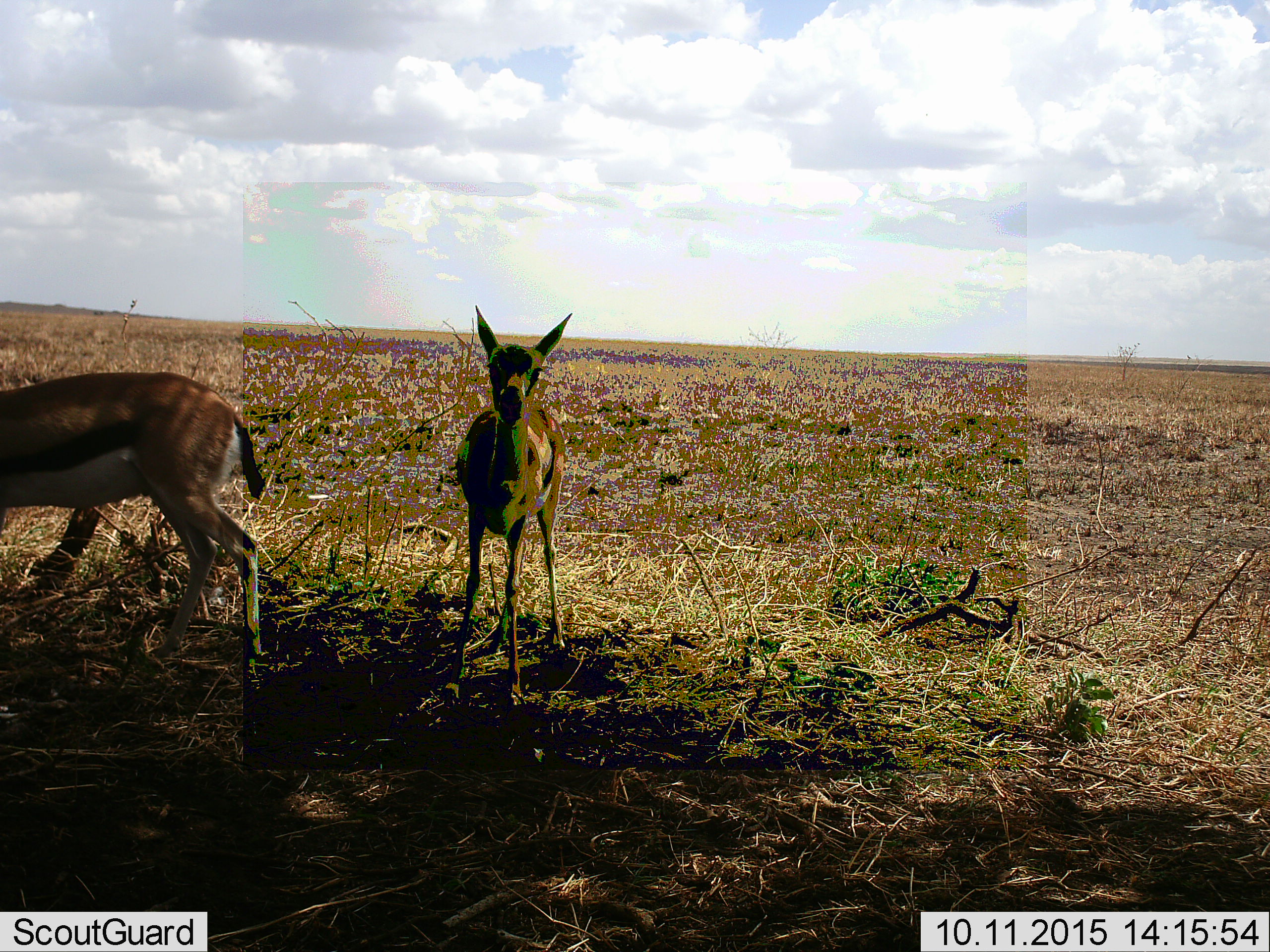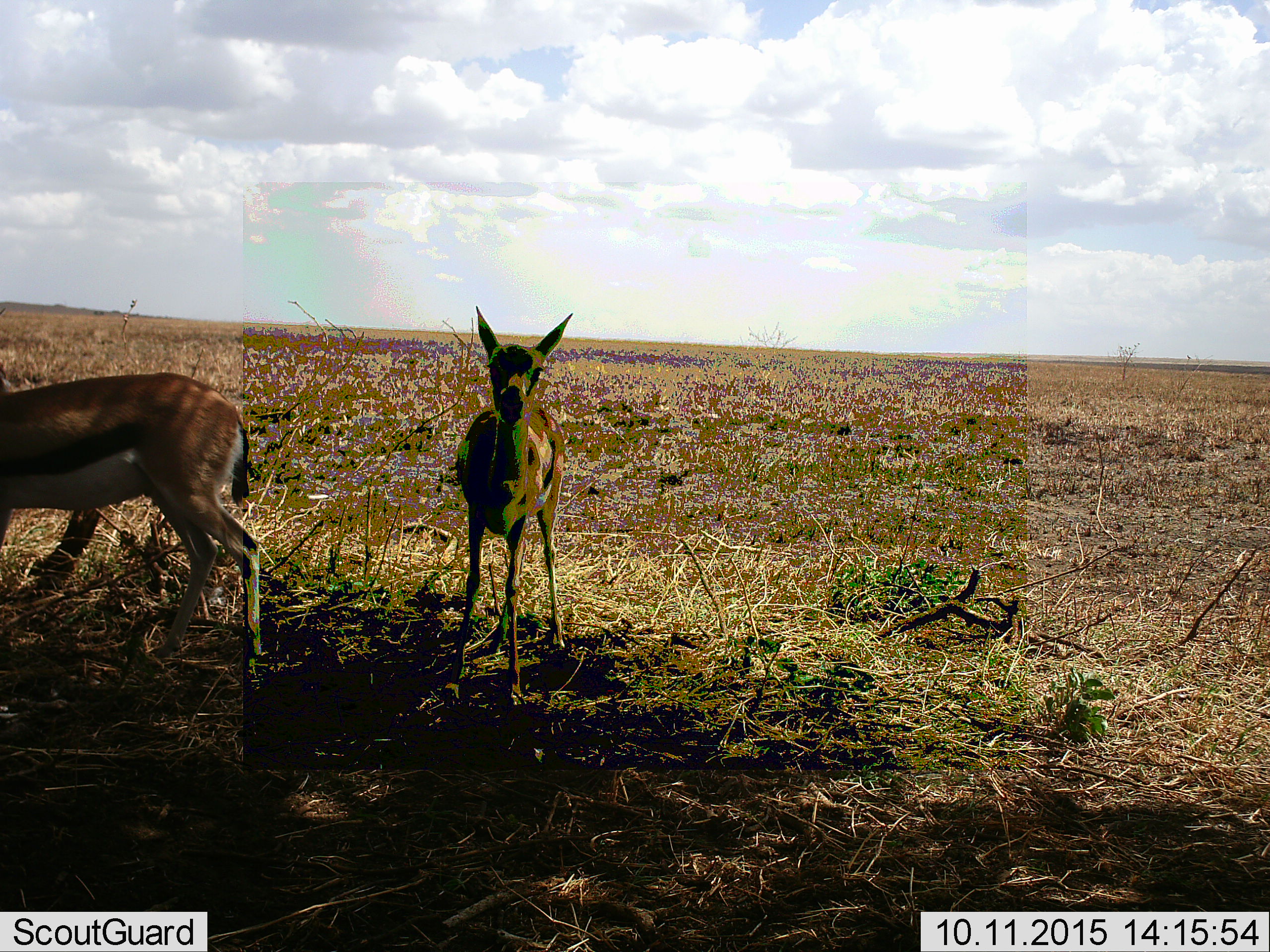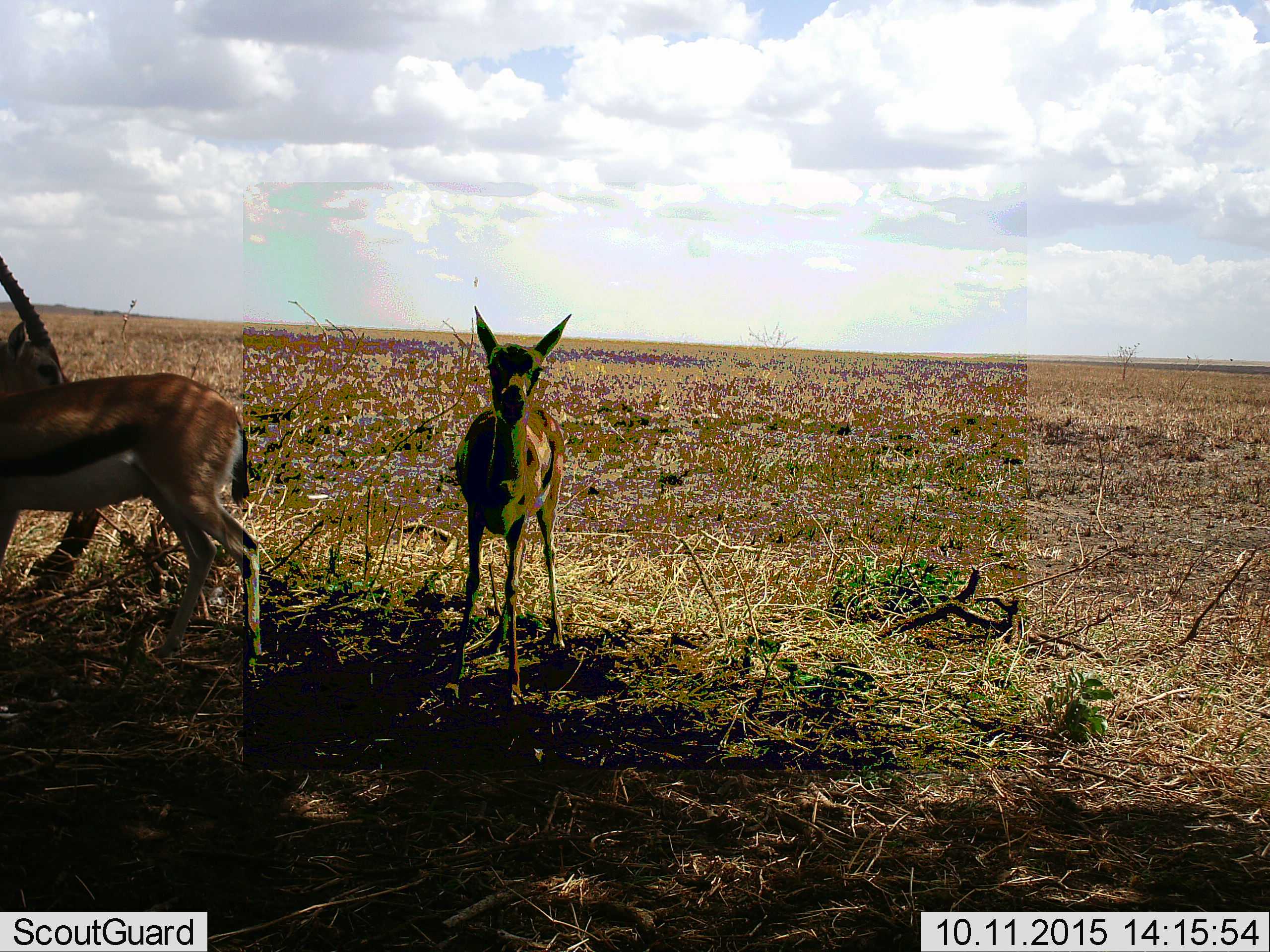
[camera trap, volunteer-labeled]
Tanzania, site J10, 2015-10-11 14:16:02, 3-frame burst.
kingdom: Animalia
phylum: Chordata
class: Mammalia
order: Artiodactyla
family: Bovidae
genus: Eudorcas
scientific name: Eudorcas thomsonii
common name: thomson's gazelle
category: gazellethomsons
Gazellethomsons (thomson's gazelle) (Eudorcas thomsonii), count 2. Behavior (volunteer vote fractions): standing 88%, resting 0%, moving 50%, interacting 12%. Young present (vote fraction): 50%. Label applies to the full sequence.